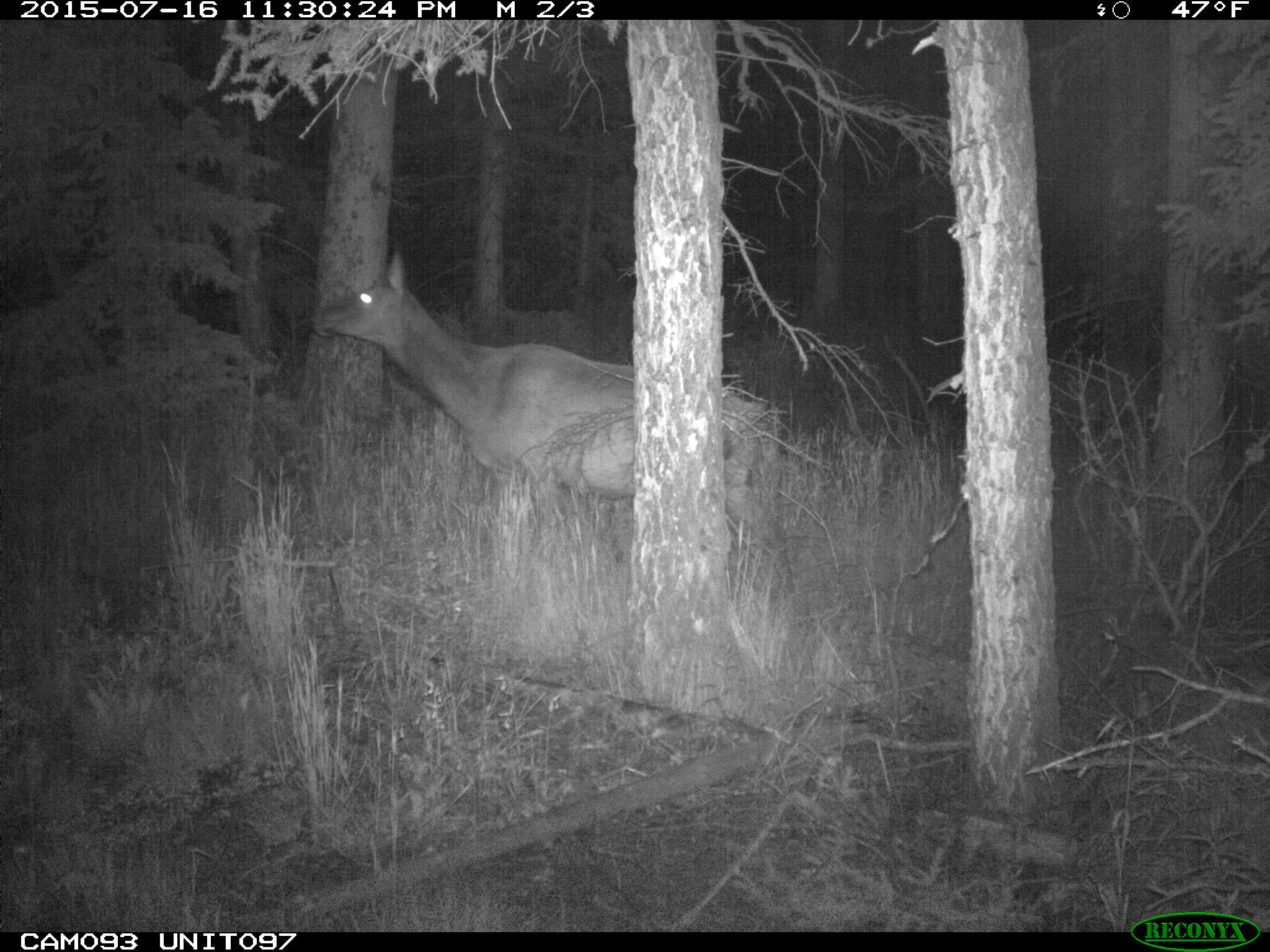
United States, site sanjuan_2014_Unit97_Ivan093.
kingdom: Animalia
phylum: Chordata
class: Mammalia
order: Artiodactyla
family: Cervidae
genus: Cervus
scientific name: Cervus elaphus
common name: red deer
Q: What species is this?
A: Cervus elaphus (red deer).